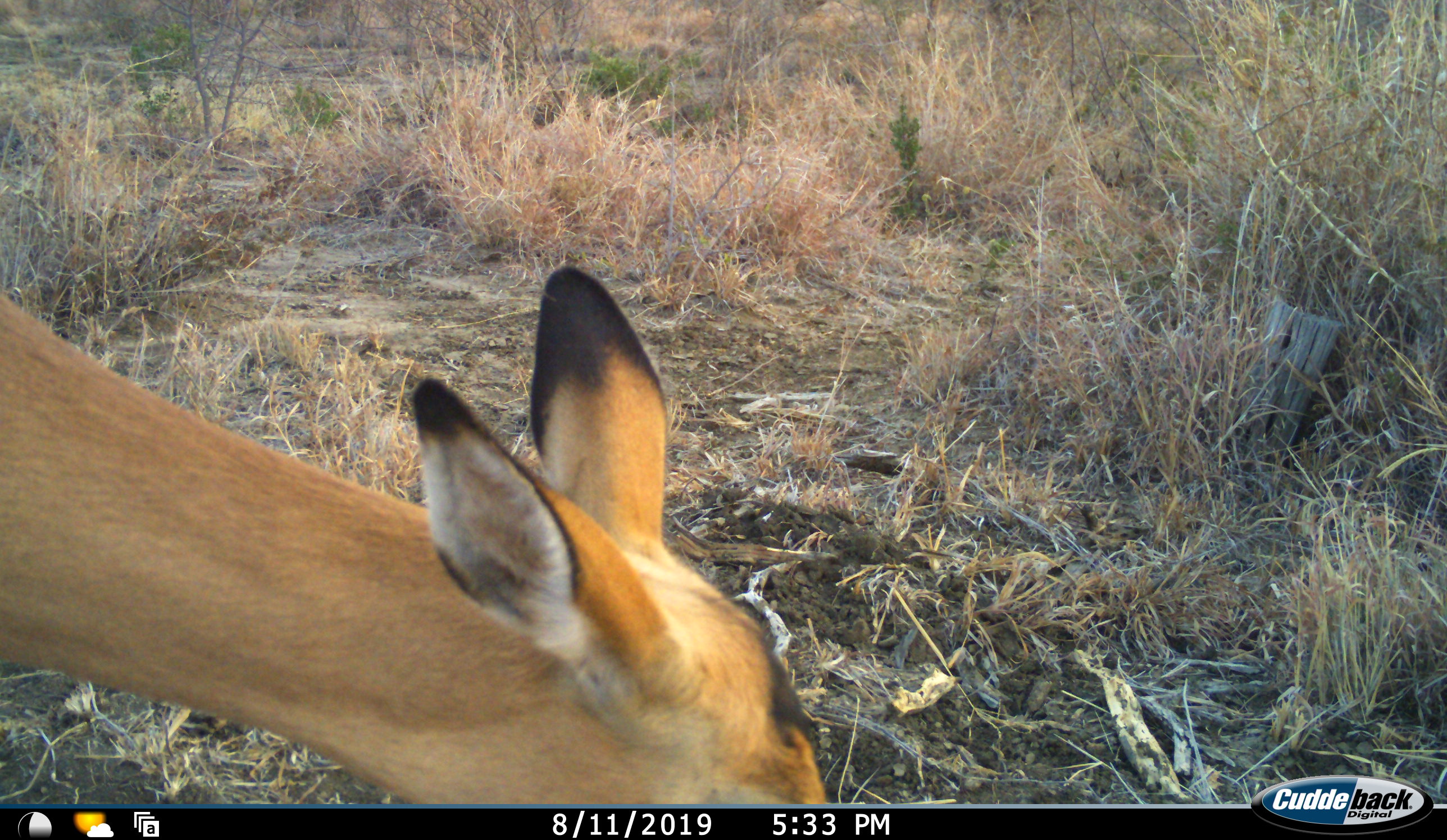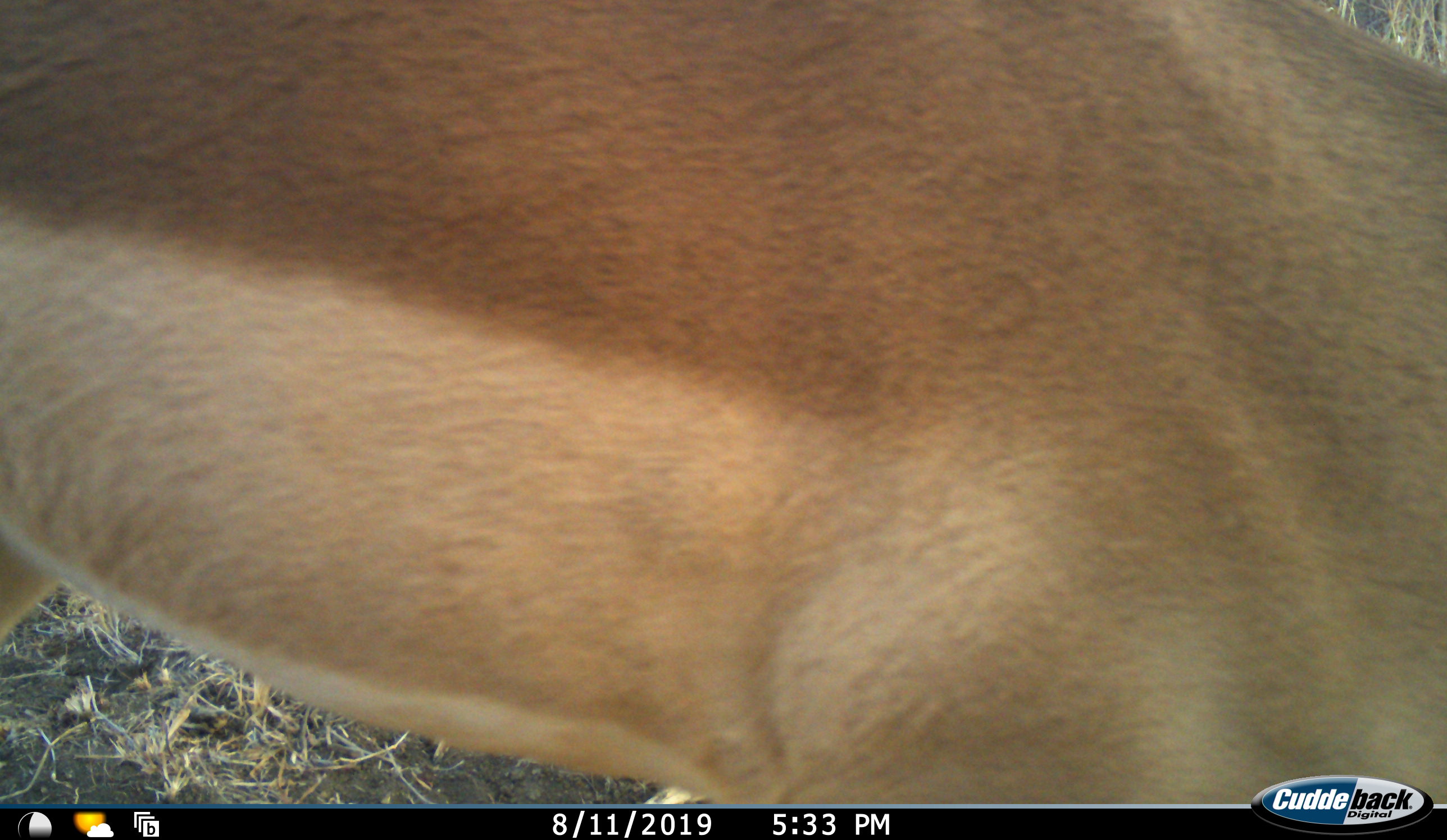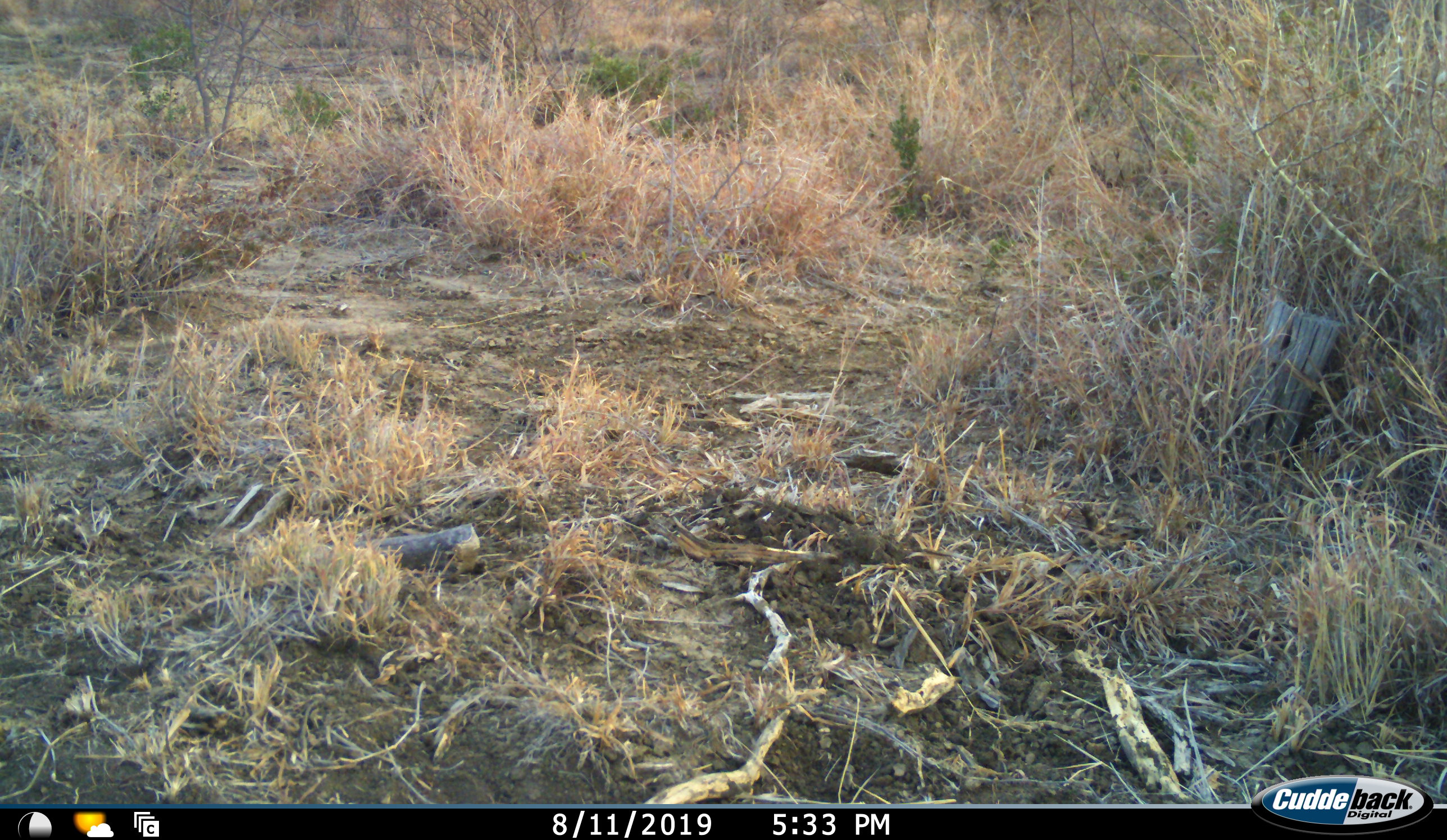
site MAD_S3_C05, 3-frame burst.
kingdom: Animalia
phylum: Chordata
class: Mammalia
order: Artiodactyla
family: Bovidae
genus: Aepyceros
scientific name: Aepyceros melampus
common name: impala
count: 1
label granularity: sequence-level